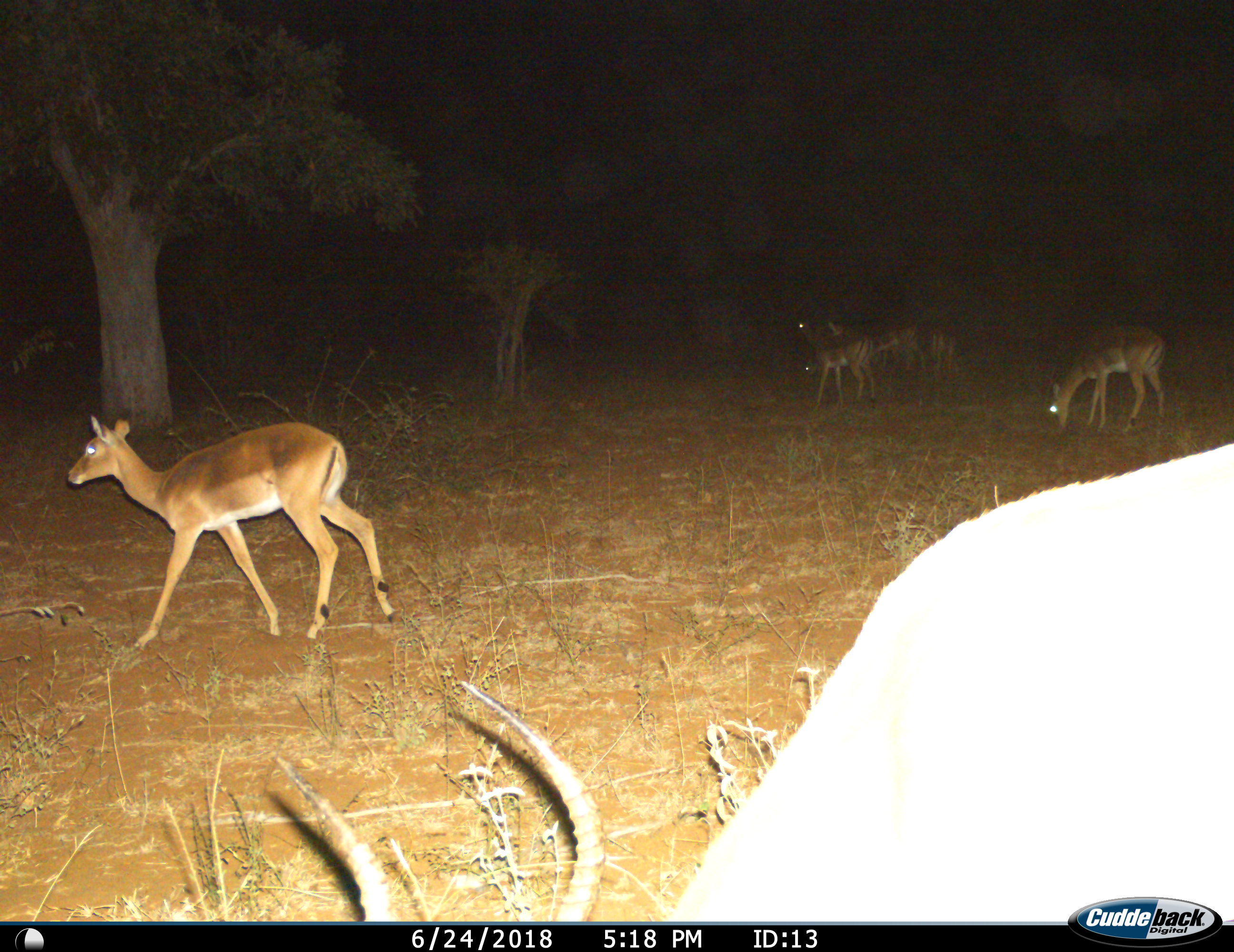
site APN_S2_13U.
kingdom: Animalia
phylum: Chordata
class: Mammalia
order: Artiodactyla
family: Bovidae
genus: Aepyceros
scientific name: Aepyceros melampus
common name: impala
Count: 6.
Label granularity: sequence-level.